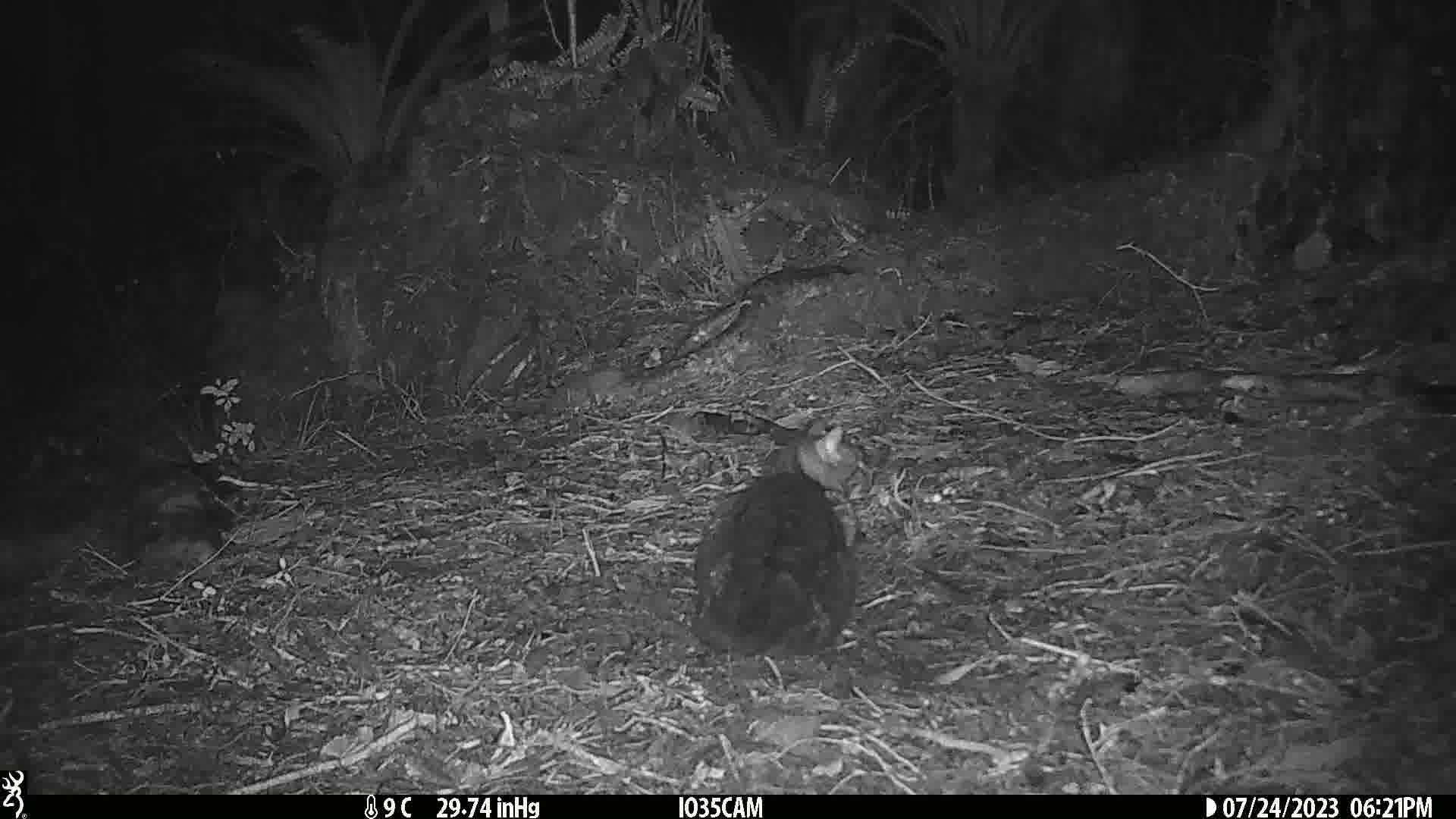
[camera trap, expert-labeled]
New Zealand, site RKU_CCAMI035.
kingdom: Animalia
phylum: Chordata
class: Mammalia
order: Carnivora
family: Felidae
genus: Felis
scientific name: Felis catus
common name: domestic cat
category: cat